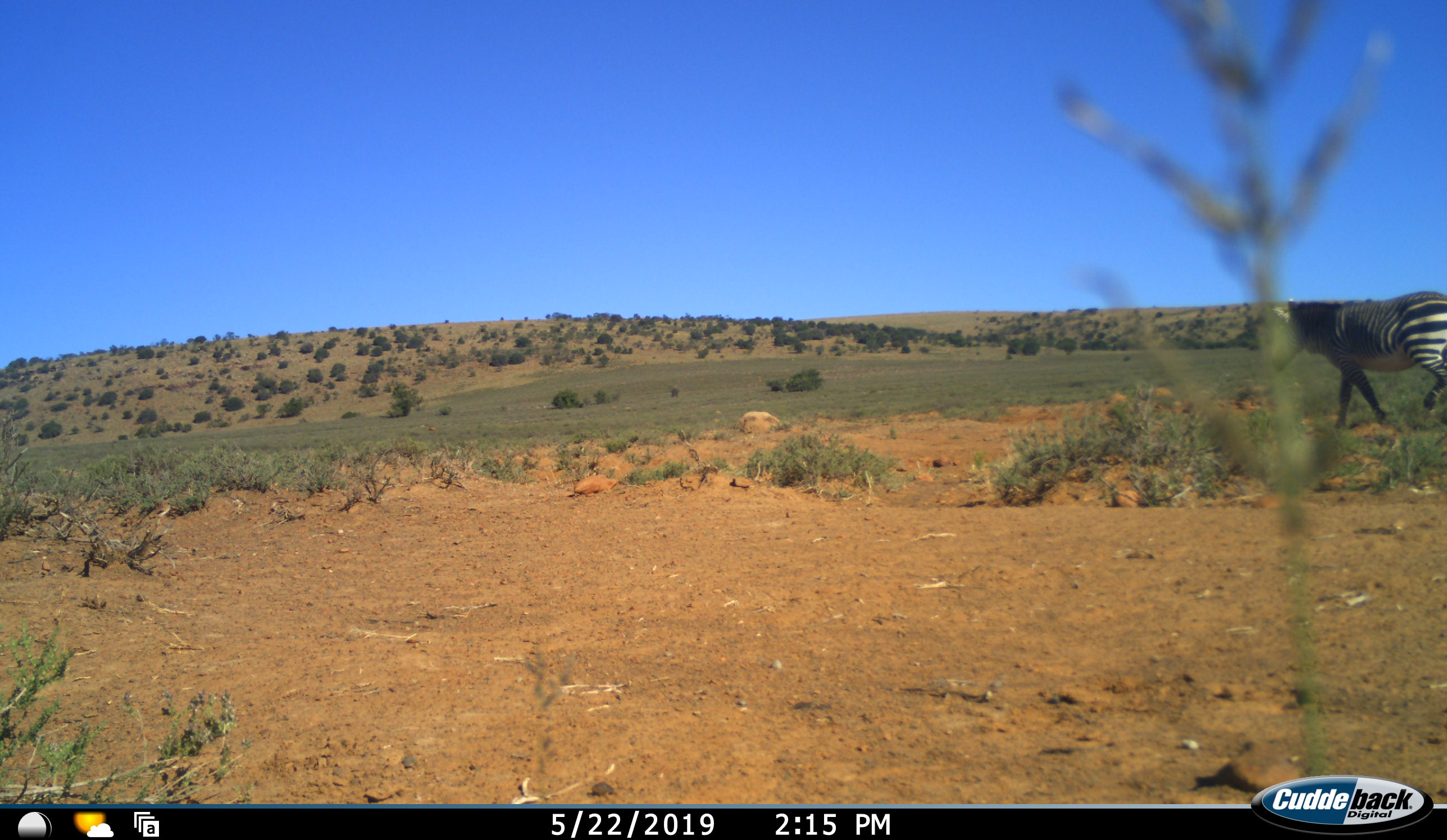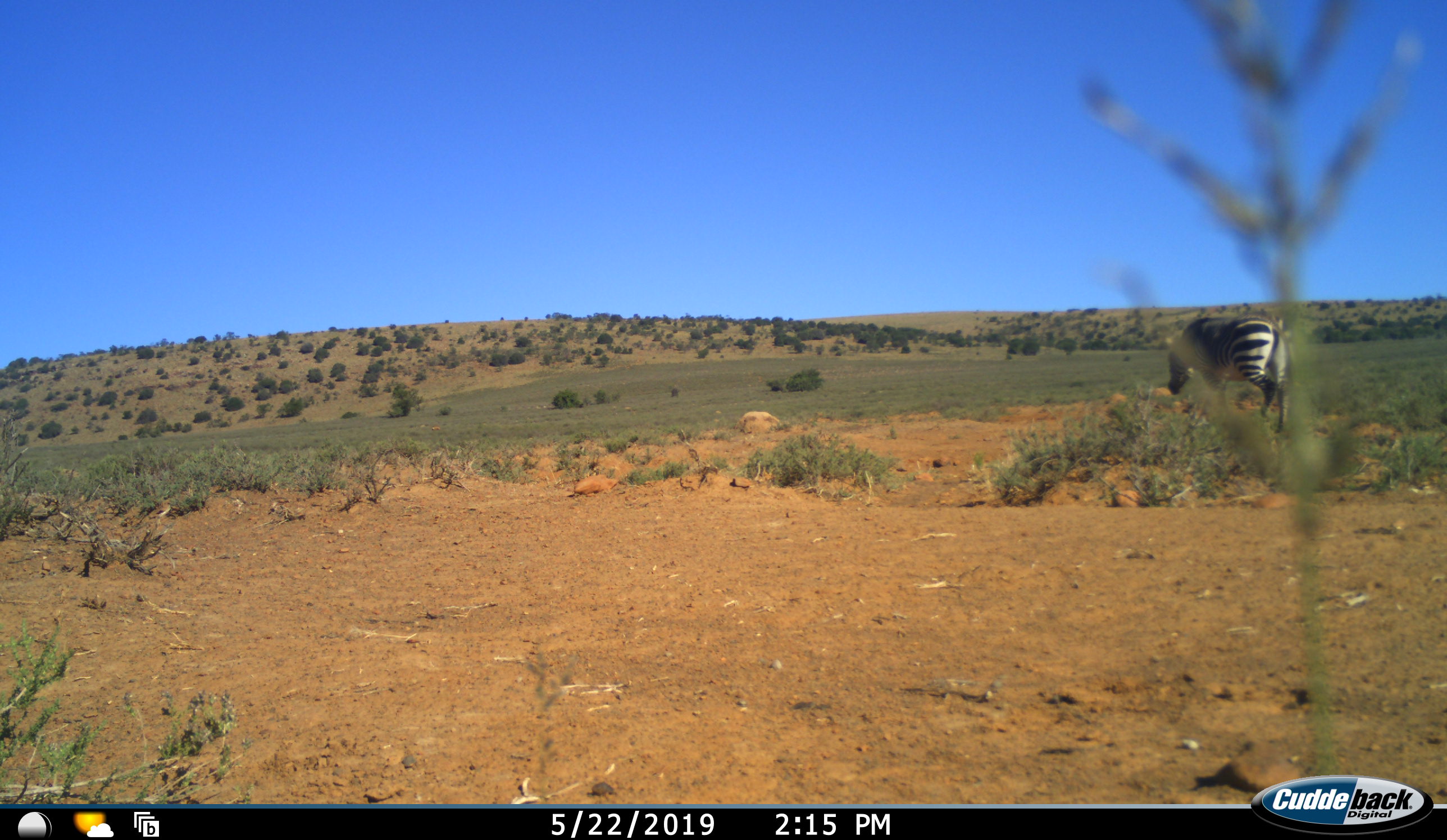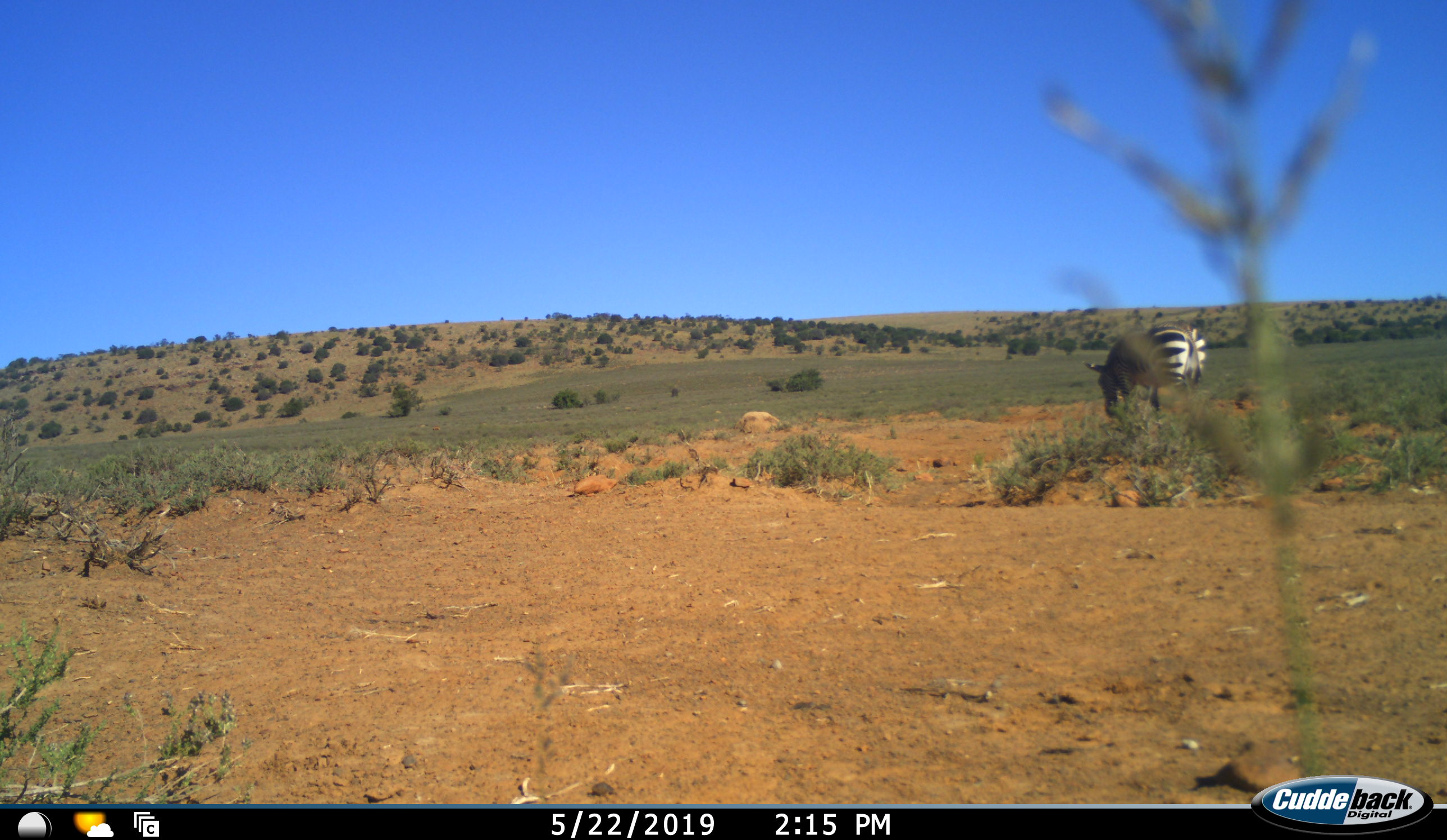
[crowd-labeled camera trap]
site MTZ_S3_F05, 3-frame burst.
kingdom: Animalia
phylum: Chordata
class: Mammalia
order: Perissodactyla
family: Equidae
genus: Equus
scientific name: Equus zebra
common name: mountain zebra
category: zebramountain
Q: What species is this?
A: Zebramountain (mountain zebra) (Equus zebra).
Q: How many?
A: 1.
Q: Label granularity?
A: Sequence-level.